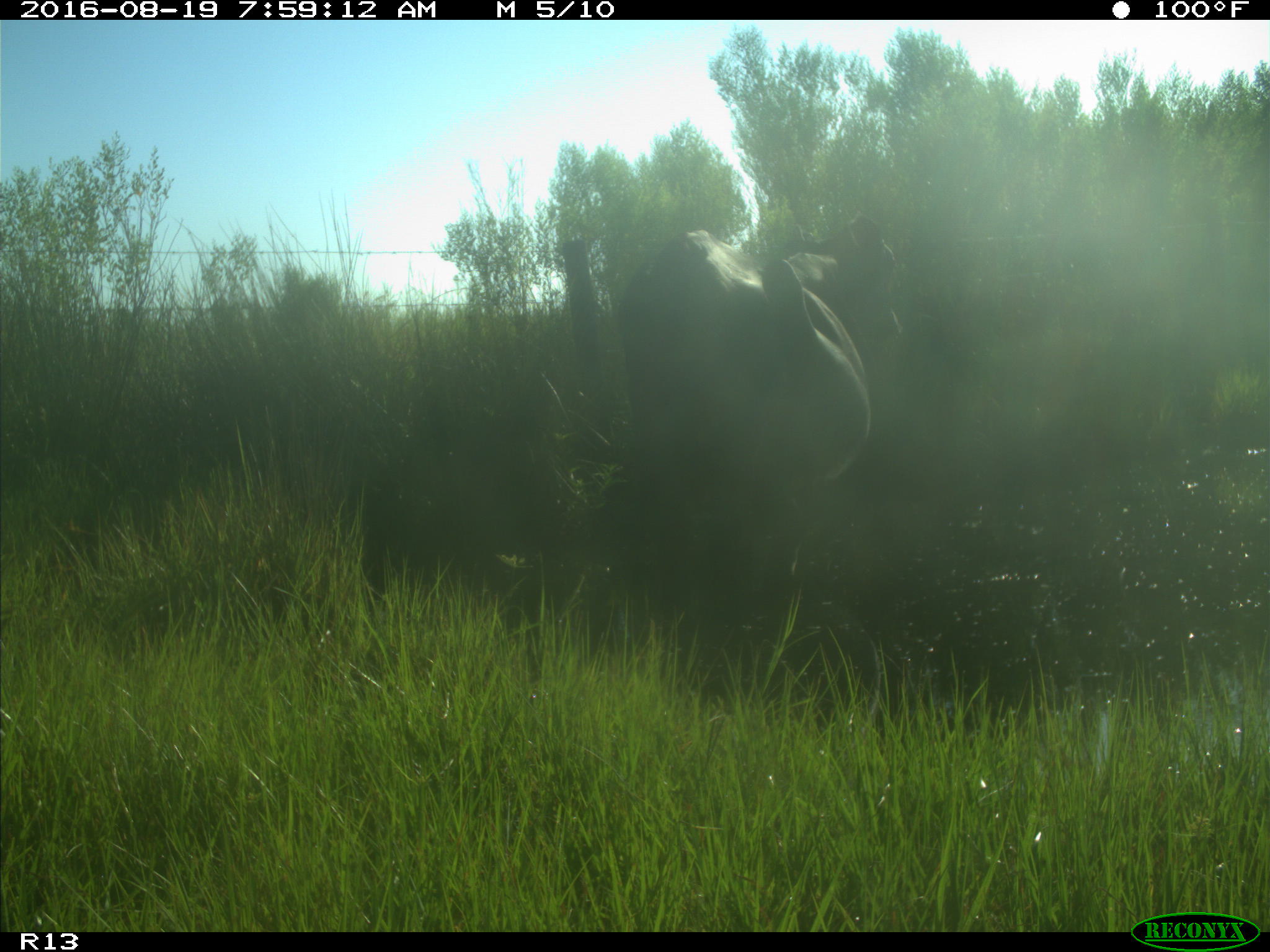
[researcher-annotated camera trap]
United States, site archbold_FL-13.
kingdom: Animalia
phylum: Chordata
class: Mammalia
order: Artiodactyla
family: Bovidae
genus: Bos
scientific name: Bos taurus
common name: domestic cow